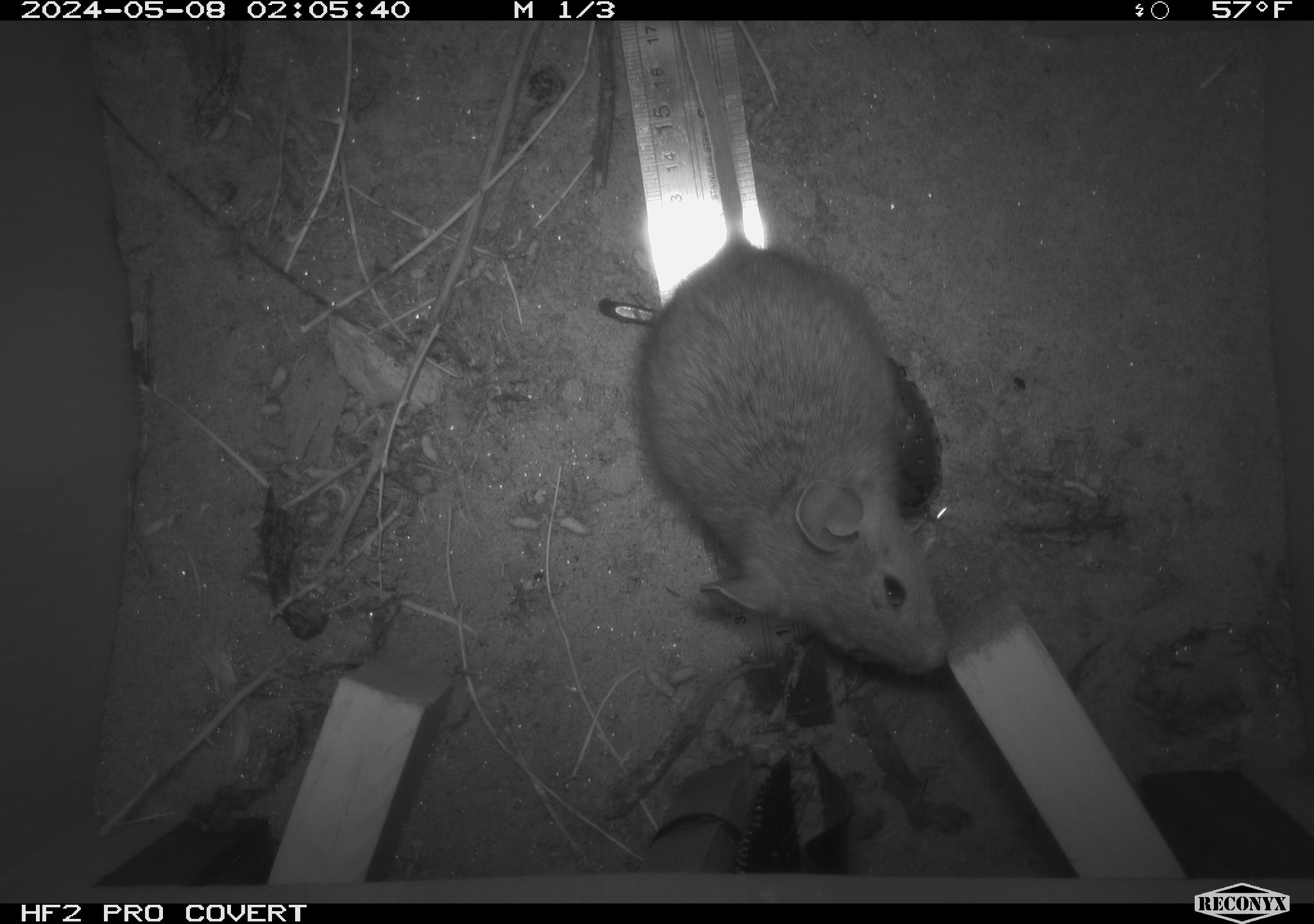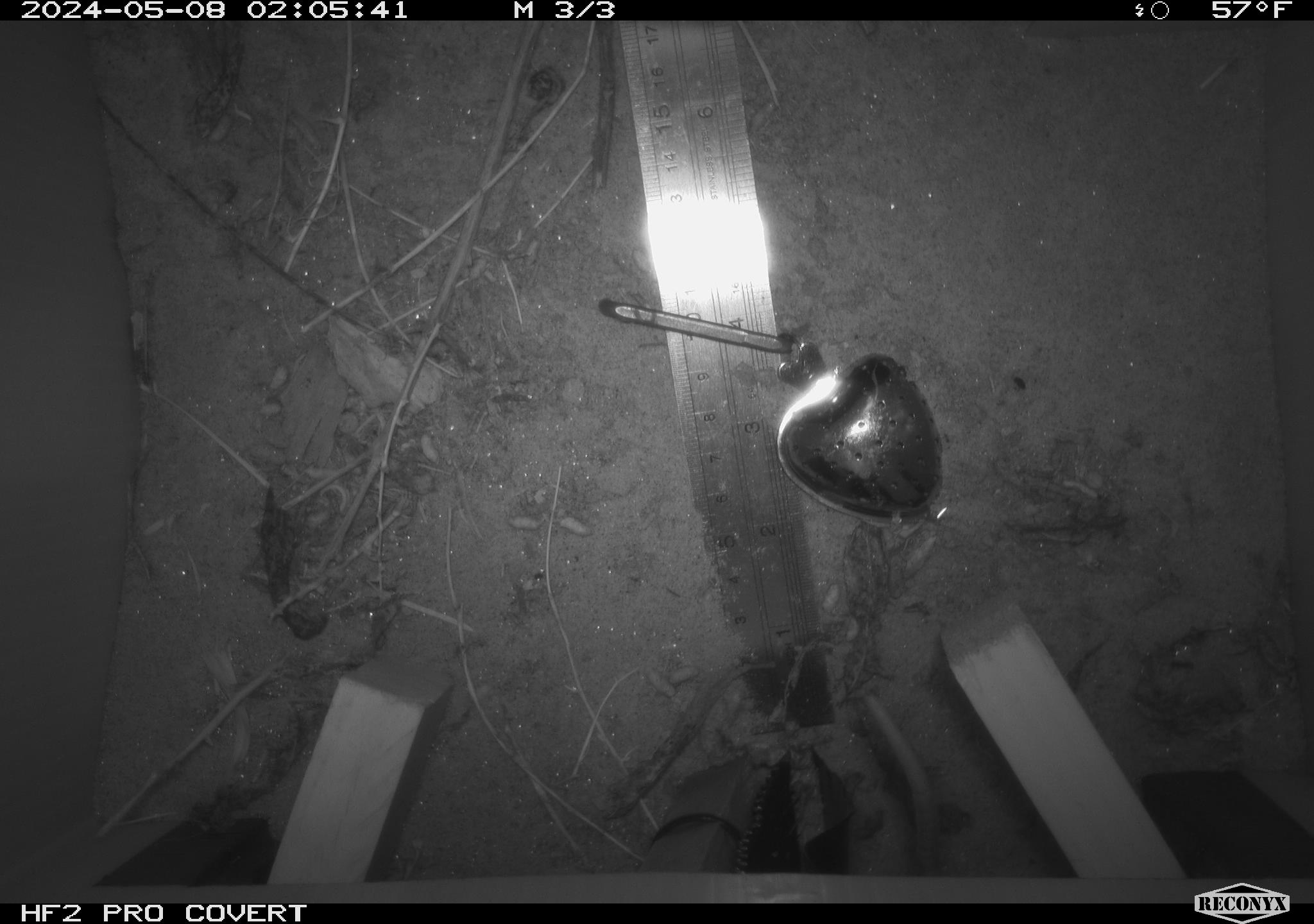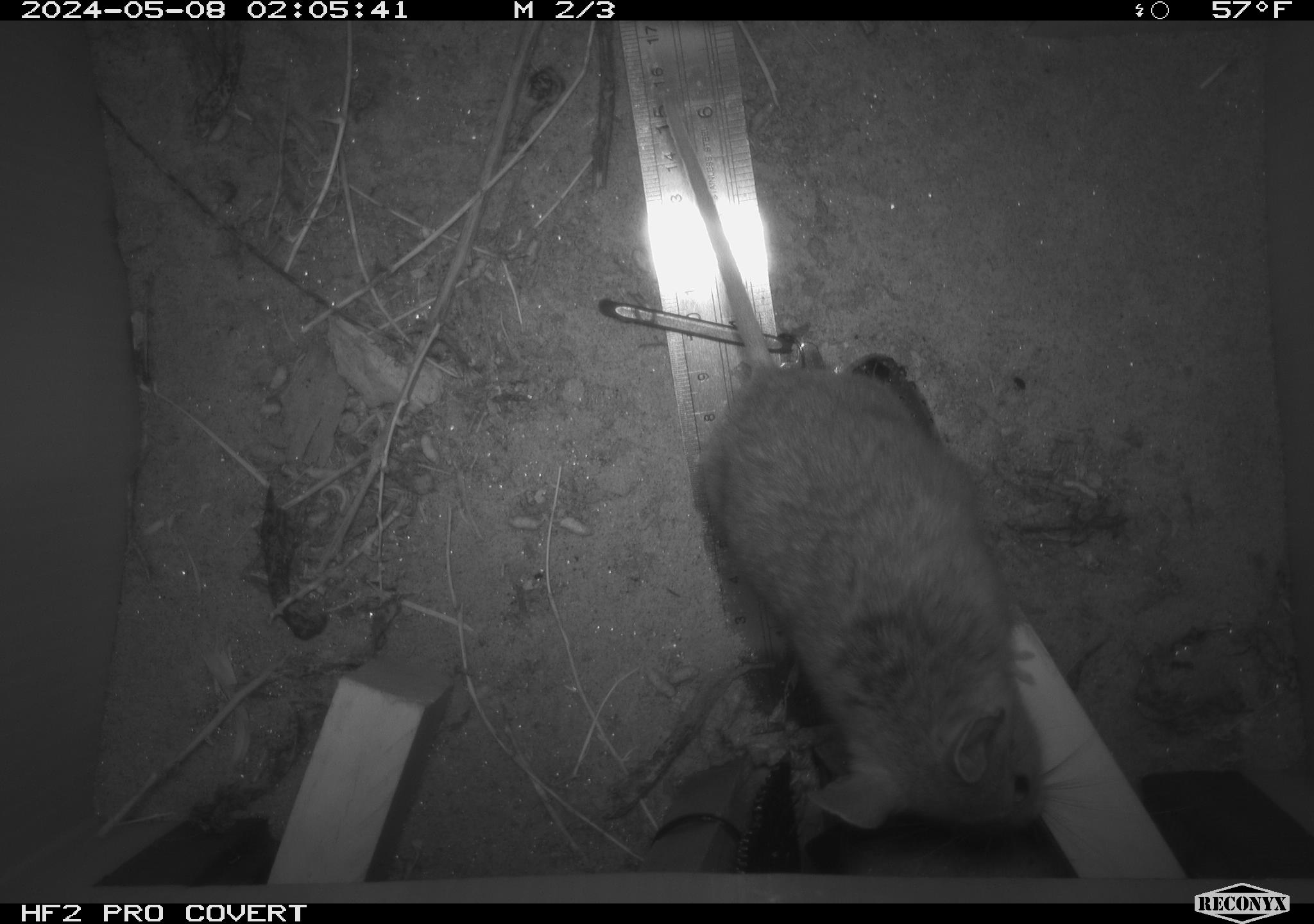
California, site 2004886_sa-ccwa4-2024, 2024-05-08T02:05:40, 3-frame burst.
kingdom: Animalia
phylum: Chordata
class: Mammalia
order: Rodentia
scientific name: Rodentia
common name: woodrat or rat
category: woodrat or rat species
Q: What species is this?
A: Woodrat or rat species (woodrat or rat) (Rodentia).